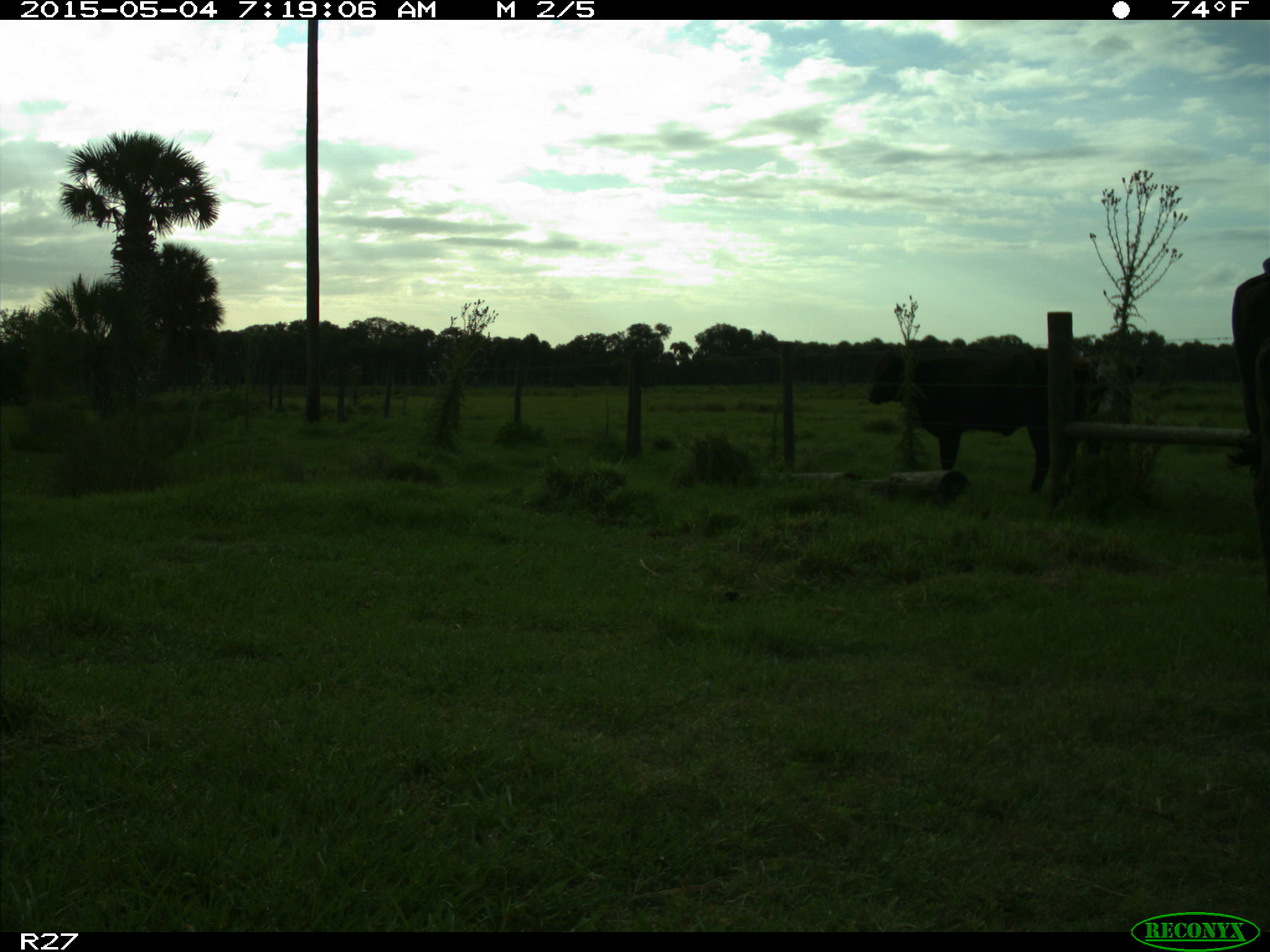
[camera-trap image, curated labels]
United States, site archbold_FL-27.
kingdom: Animalia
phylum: Chordata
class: Mammalia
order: Artiodactyla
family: Bovidae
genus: Bos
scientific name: Bos taurus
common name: domestic cow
Bos taurus (domestic cow).